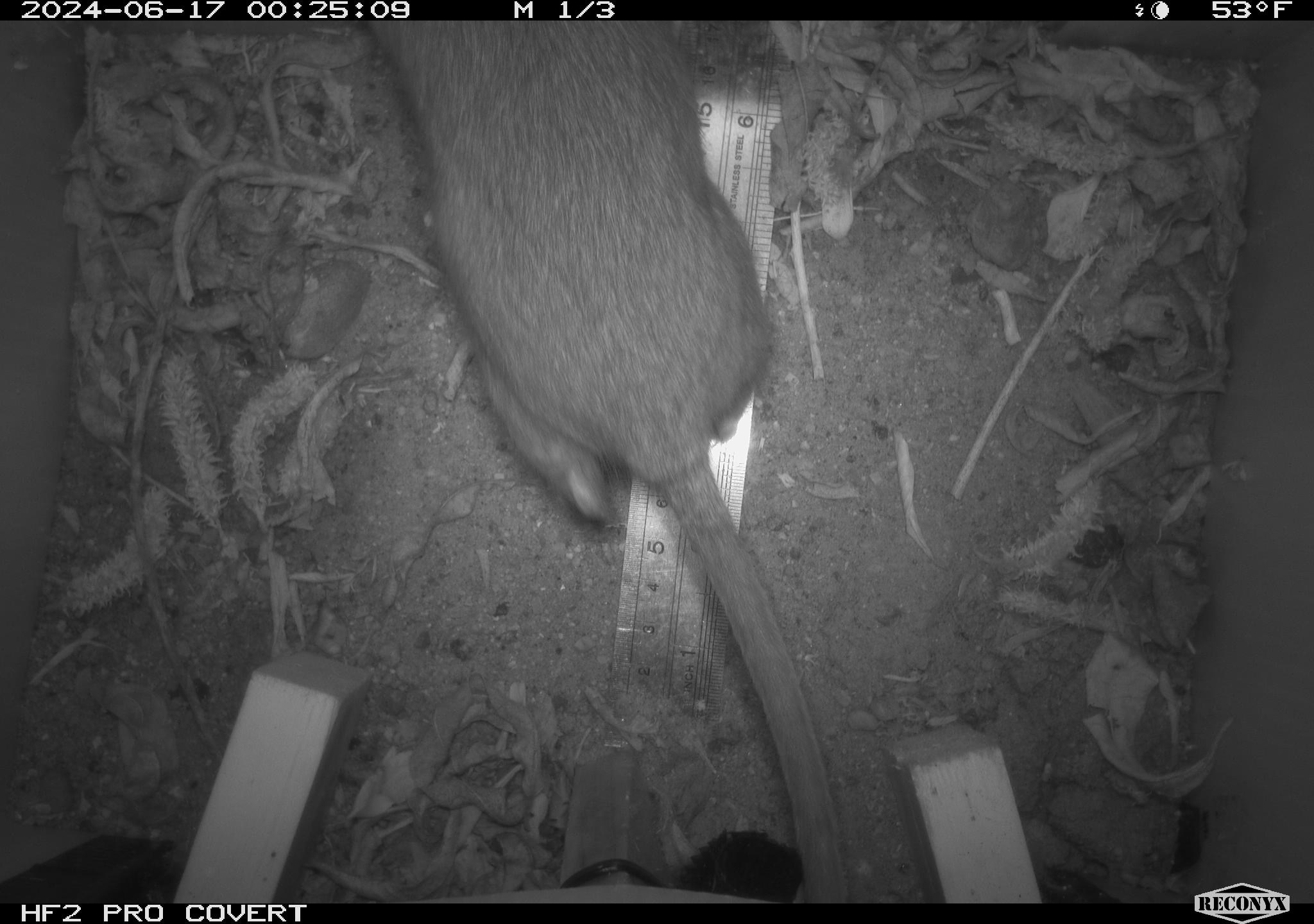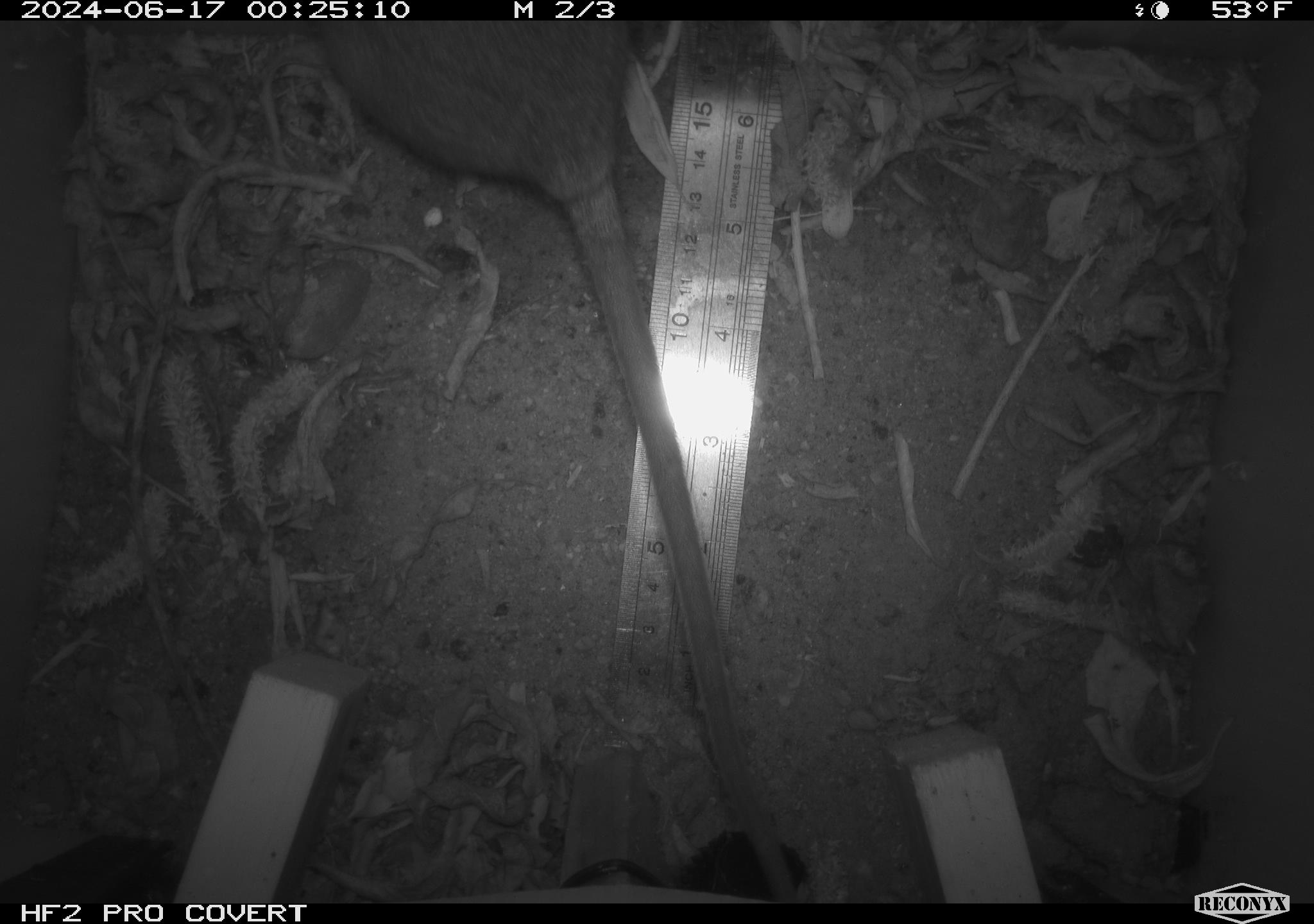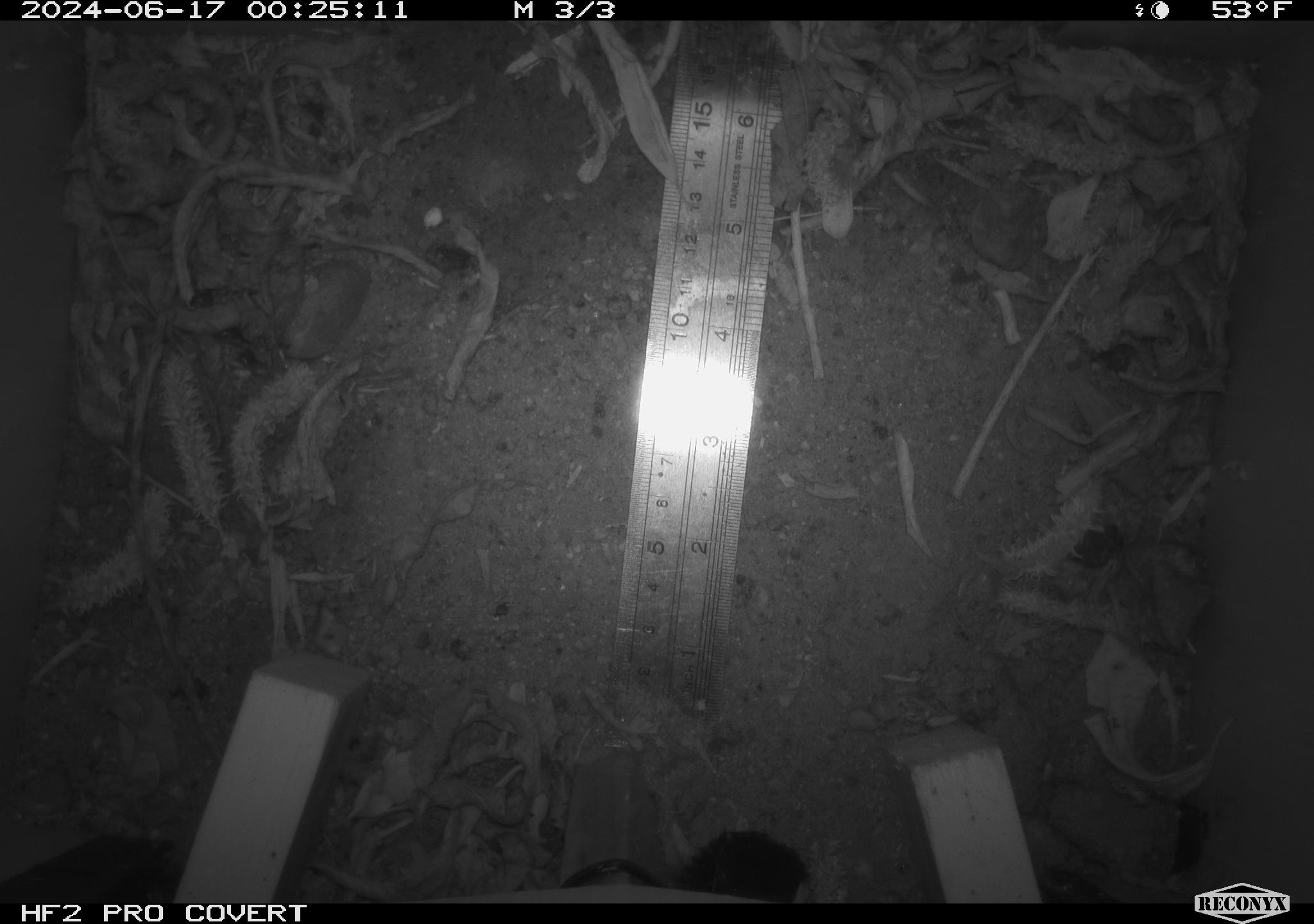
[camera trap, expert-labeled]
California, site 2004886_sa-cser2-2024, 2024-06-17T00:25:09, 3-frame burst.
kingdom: Animalia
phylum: Chordata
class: Mammalia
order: Rodentia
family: Muridae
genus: Rattus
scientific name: Rattus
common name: rat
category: rattus species